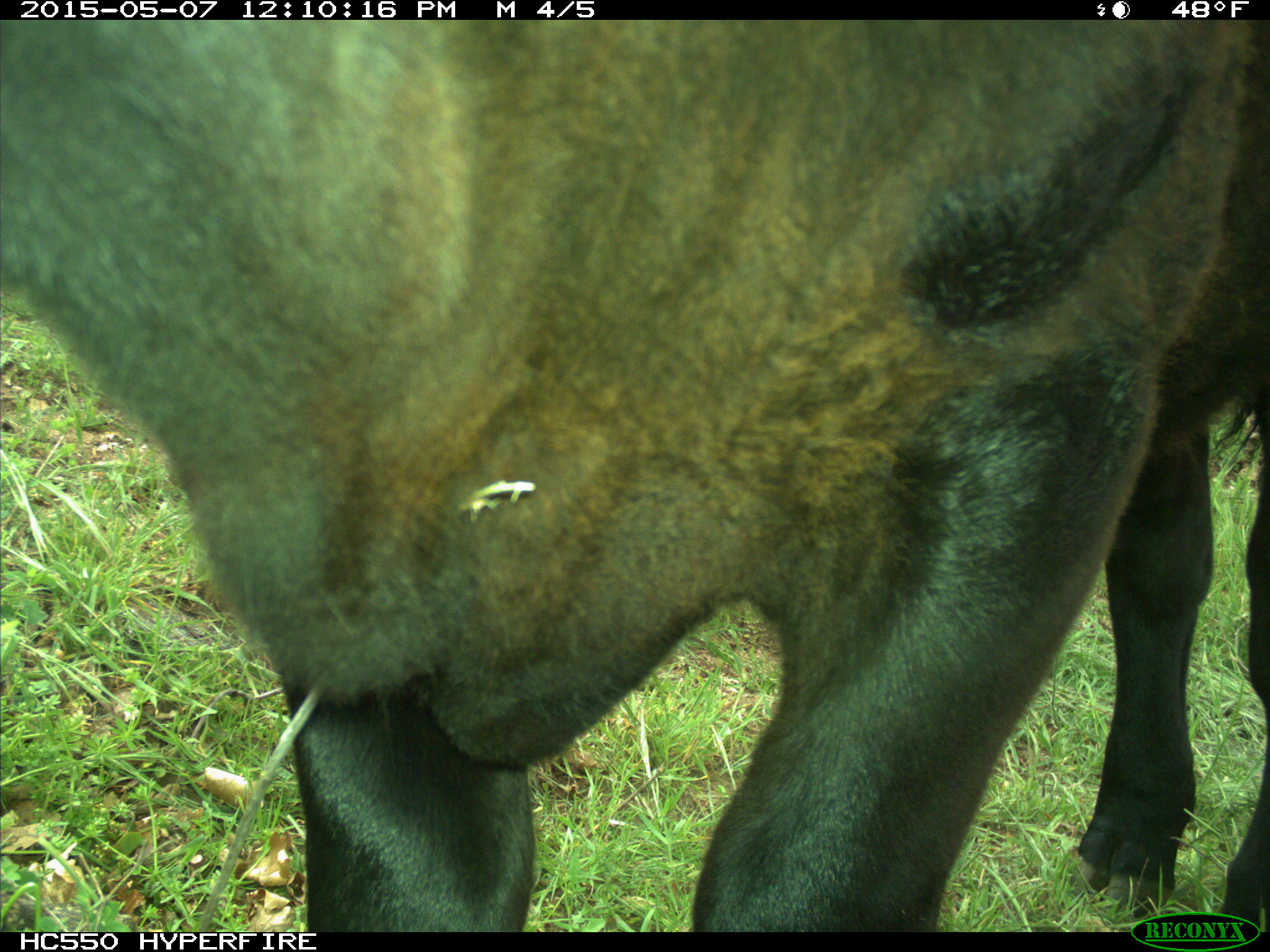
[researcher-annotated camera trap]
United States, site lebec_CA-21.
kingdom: Animalia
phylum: Chordata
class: Mammalia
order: Artiodactyla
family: Bovidae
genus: Bos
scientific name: Bos taurus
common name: domestic cow